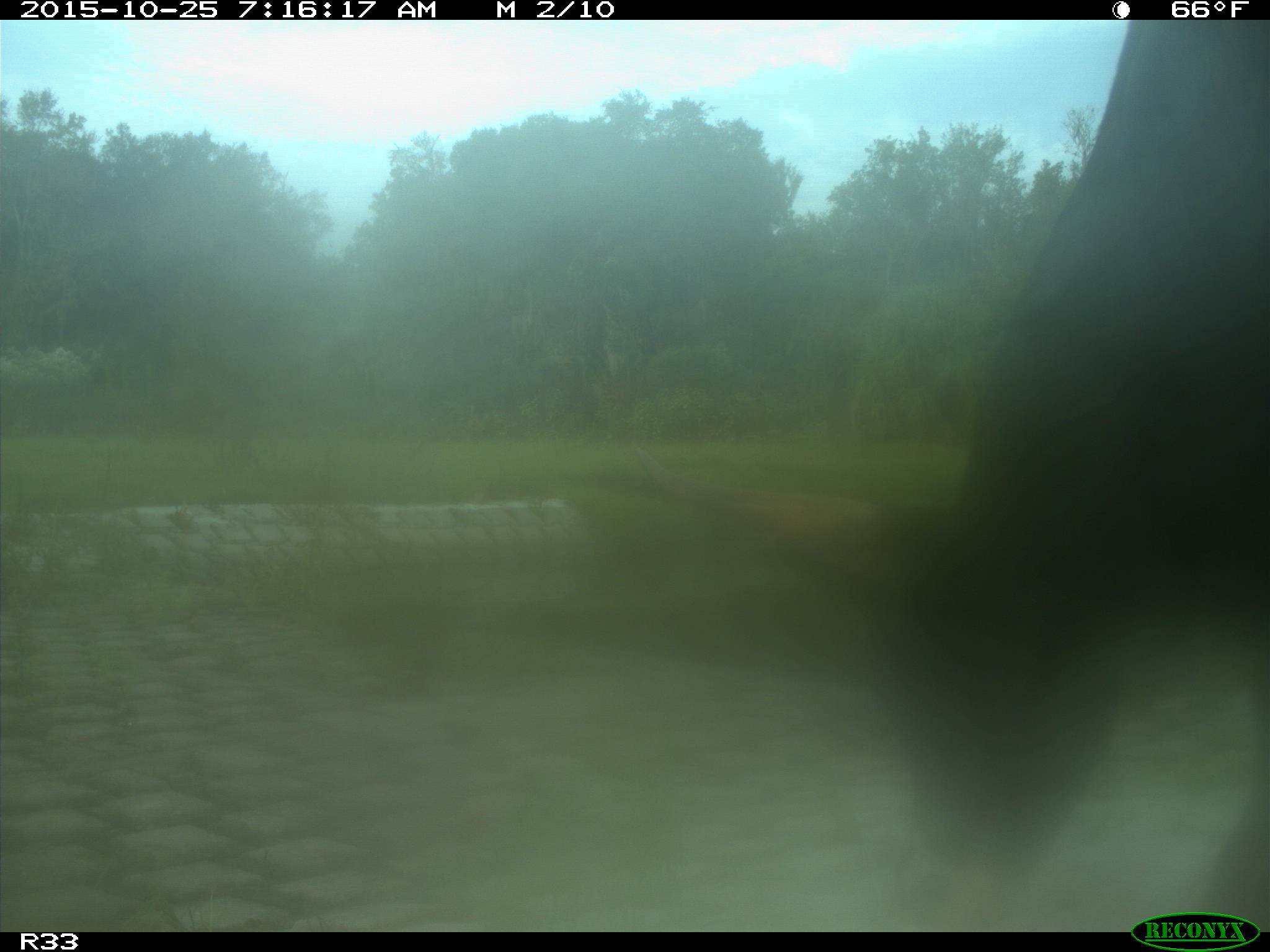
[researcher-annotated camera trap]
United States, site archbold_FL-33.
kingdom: Animalia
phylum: Chordata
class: Mammalia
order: Artiodactyla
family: Bovidae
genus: Bos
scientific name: Bos taurus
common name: domestic cow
Bos taurus (domestic cow).